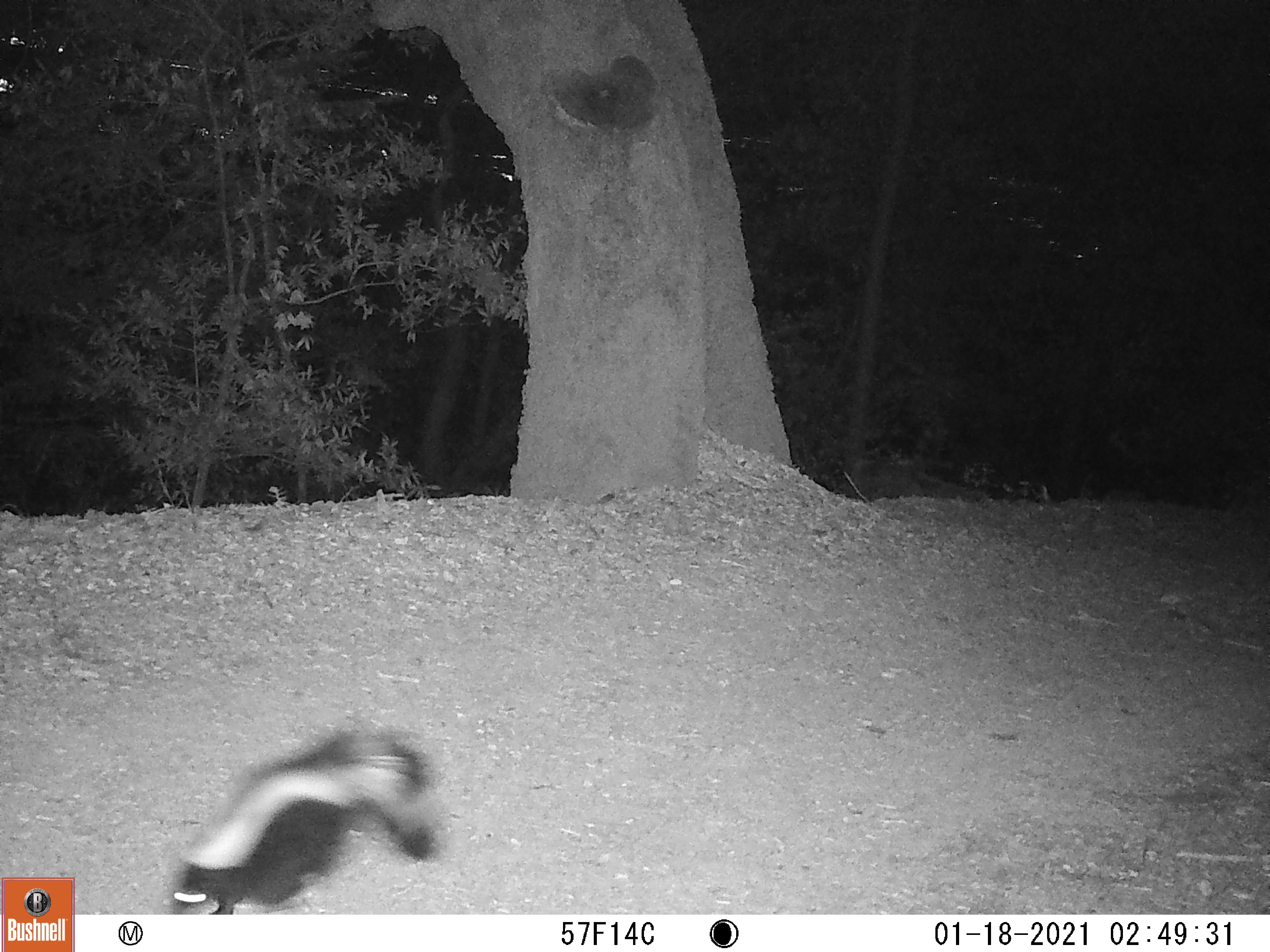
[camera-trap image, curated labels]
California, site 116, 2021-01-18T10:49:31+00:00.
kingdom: Animalia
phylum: Chordata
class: Mammalia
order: Carnivora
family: Mephitidae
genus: Mephitis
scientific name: Mephitis mephitis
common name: striped skunk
Striped skunk (Mephitis mephitis).